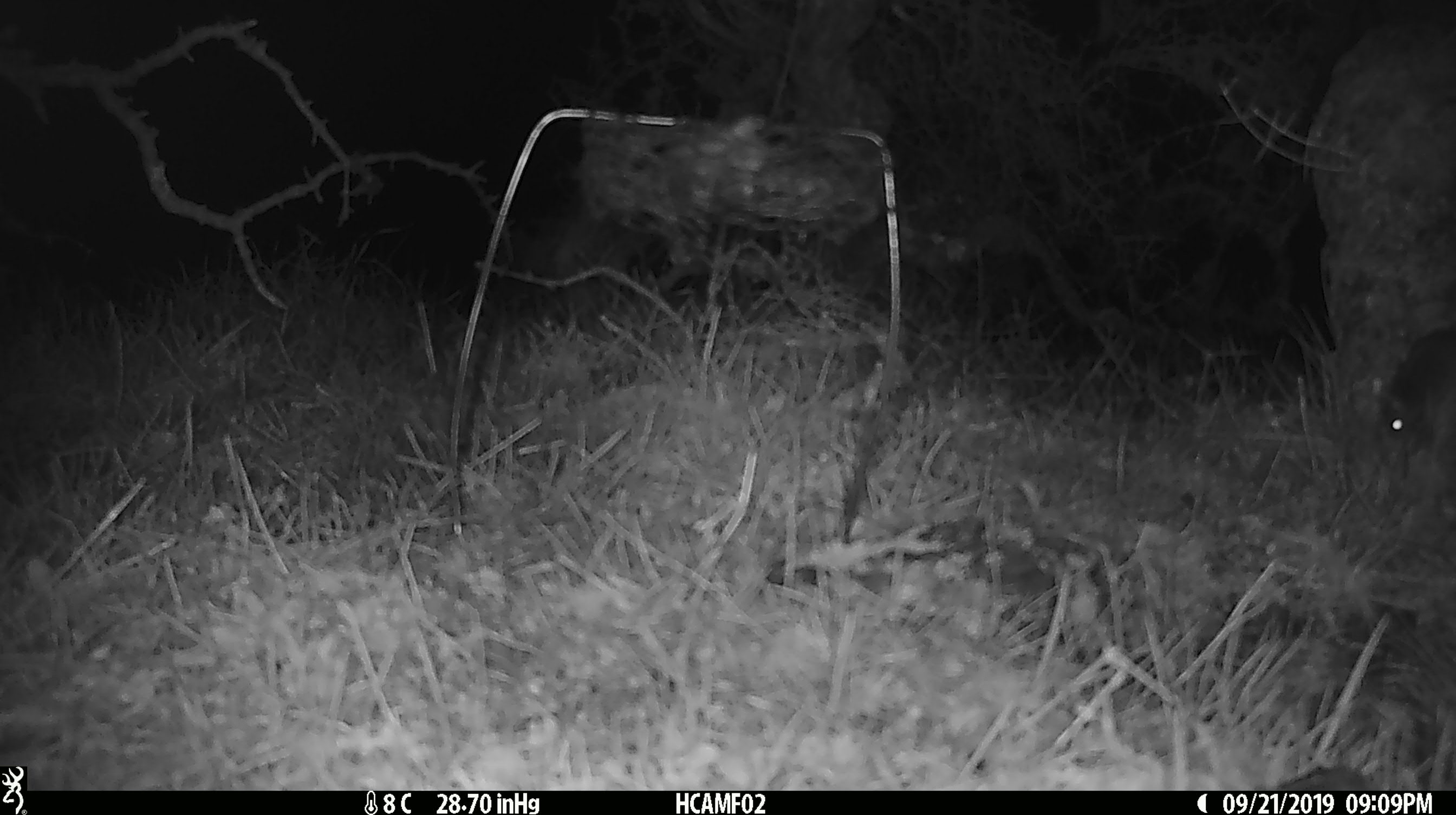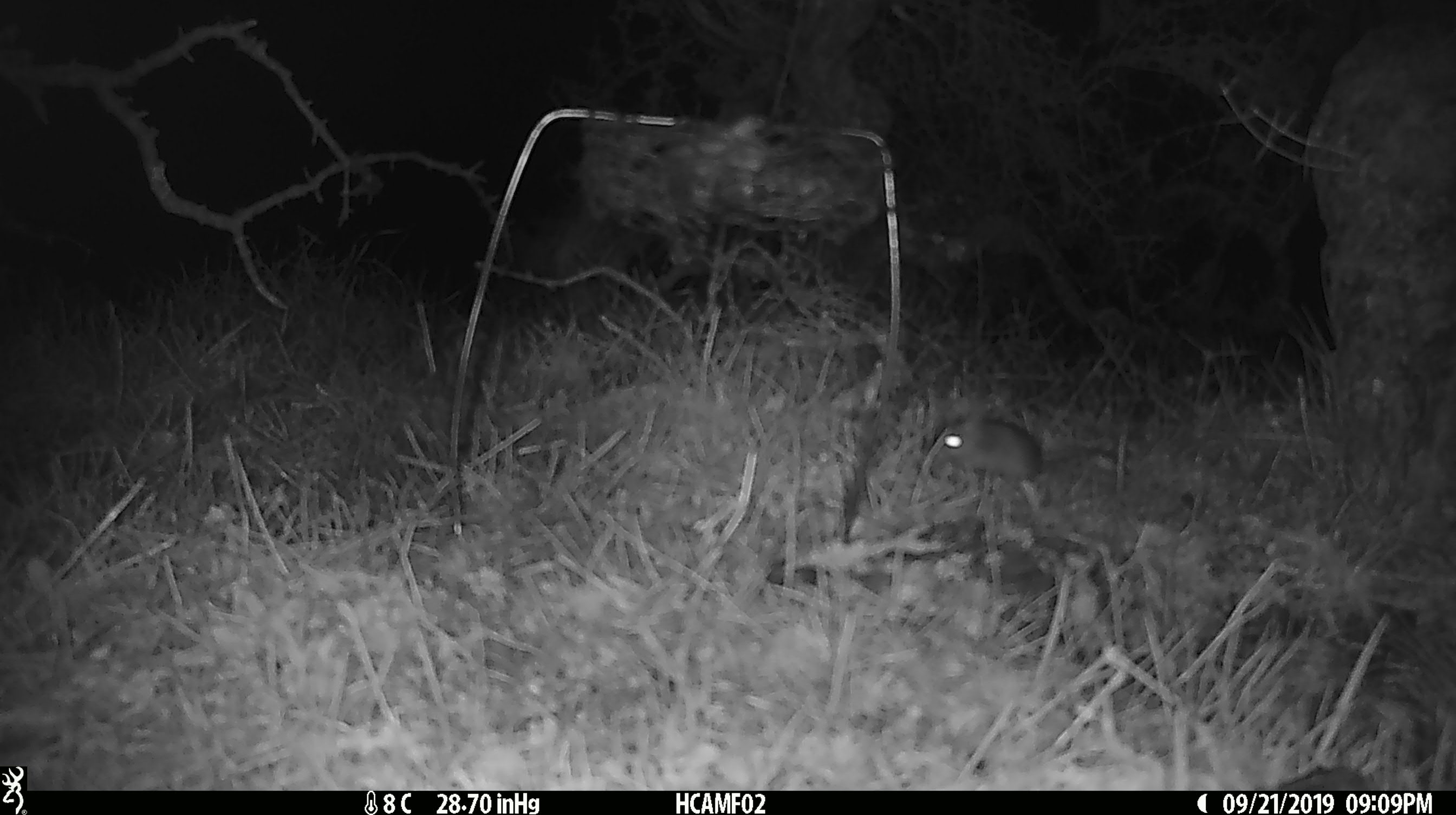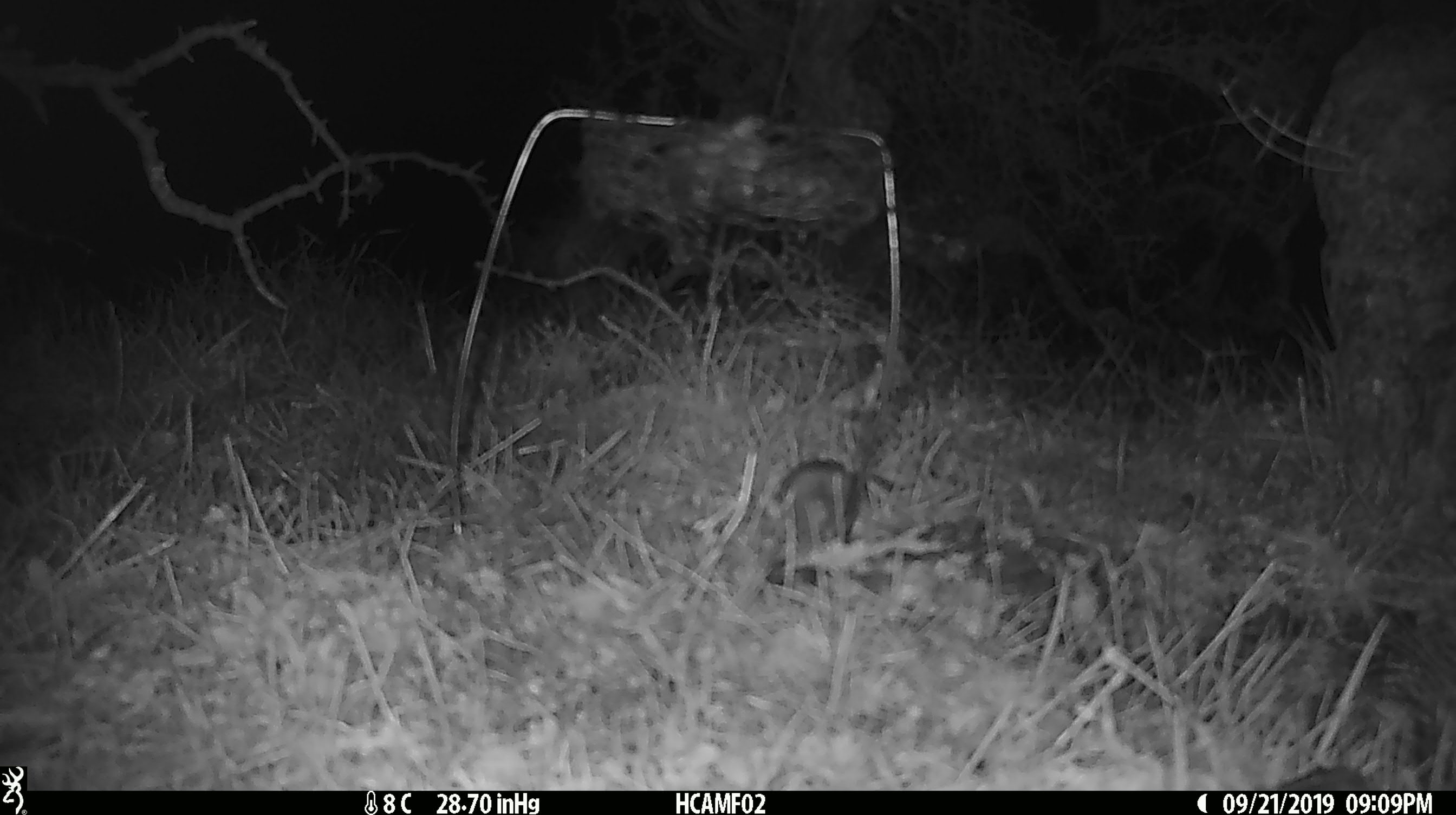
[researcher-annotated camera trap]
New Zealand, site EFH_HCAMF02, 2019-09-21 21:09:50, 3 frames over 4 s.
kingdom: Animalia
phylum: Chordata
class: Mammalia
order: Rodentia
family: Muridae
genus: Mus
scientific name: Mus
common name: mouse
Mouse (Mus).